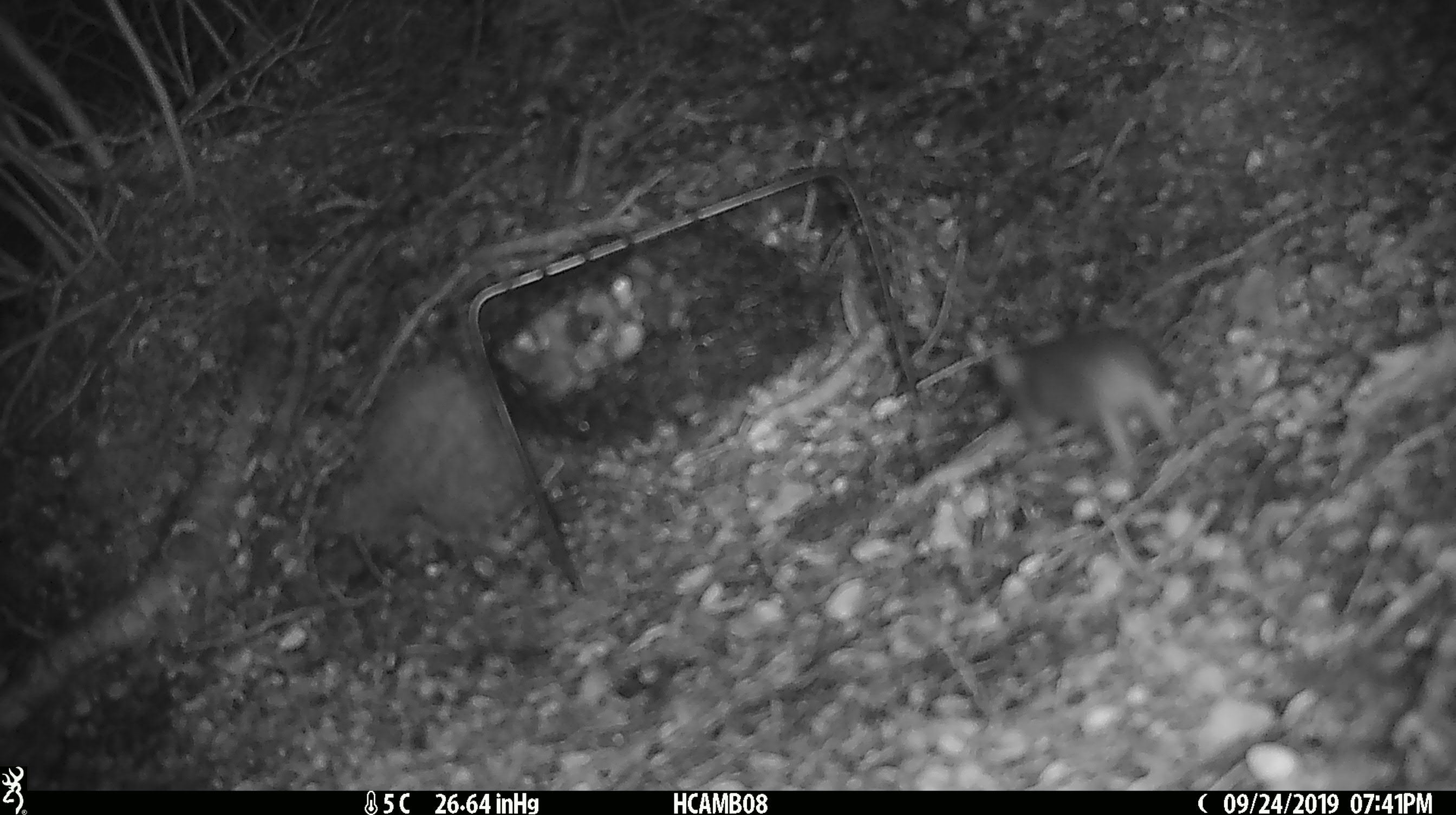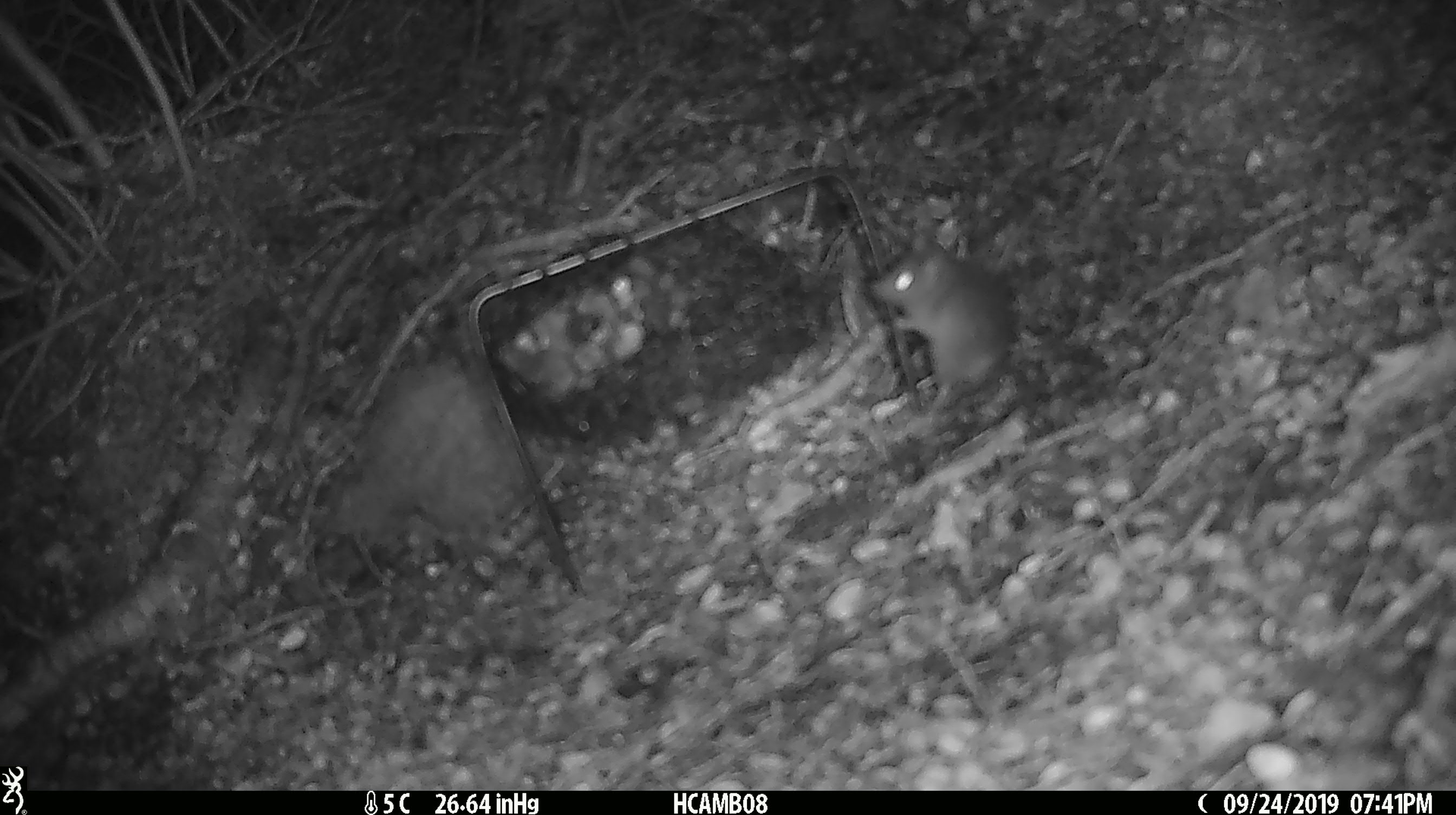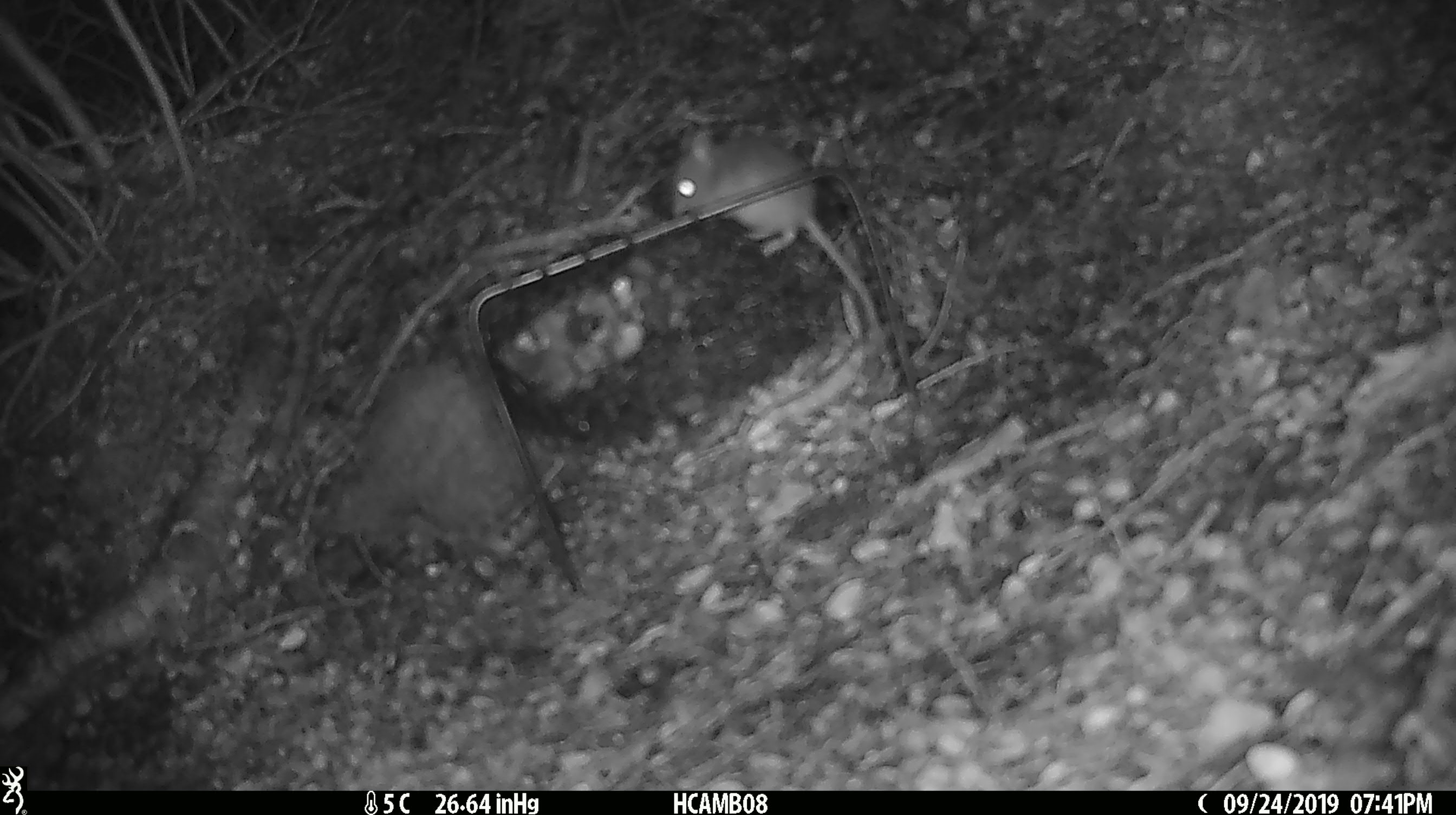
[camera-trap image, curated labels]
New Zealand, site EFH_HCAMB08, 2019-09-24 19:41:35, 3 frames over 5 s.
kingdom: Animalia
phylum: Chordata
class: Mammalia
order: Rodentia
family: Muridae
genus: Mus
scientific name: Mus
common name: mouse